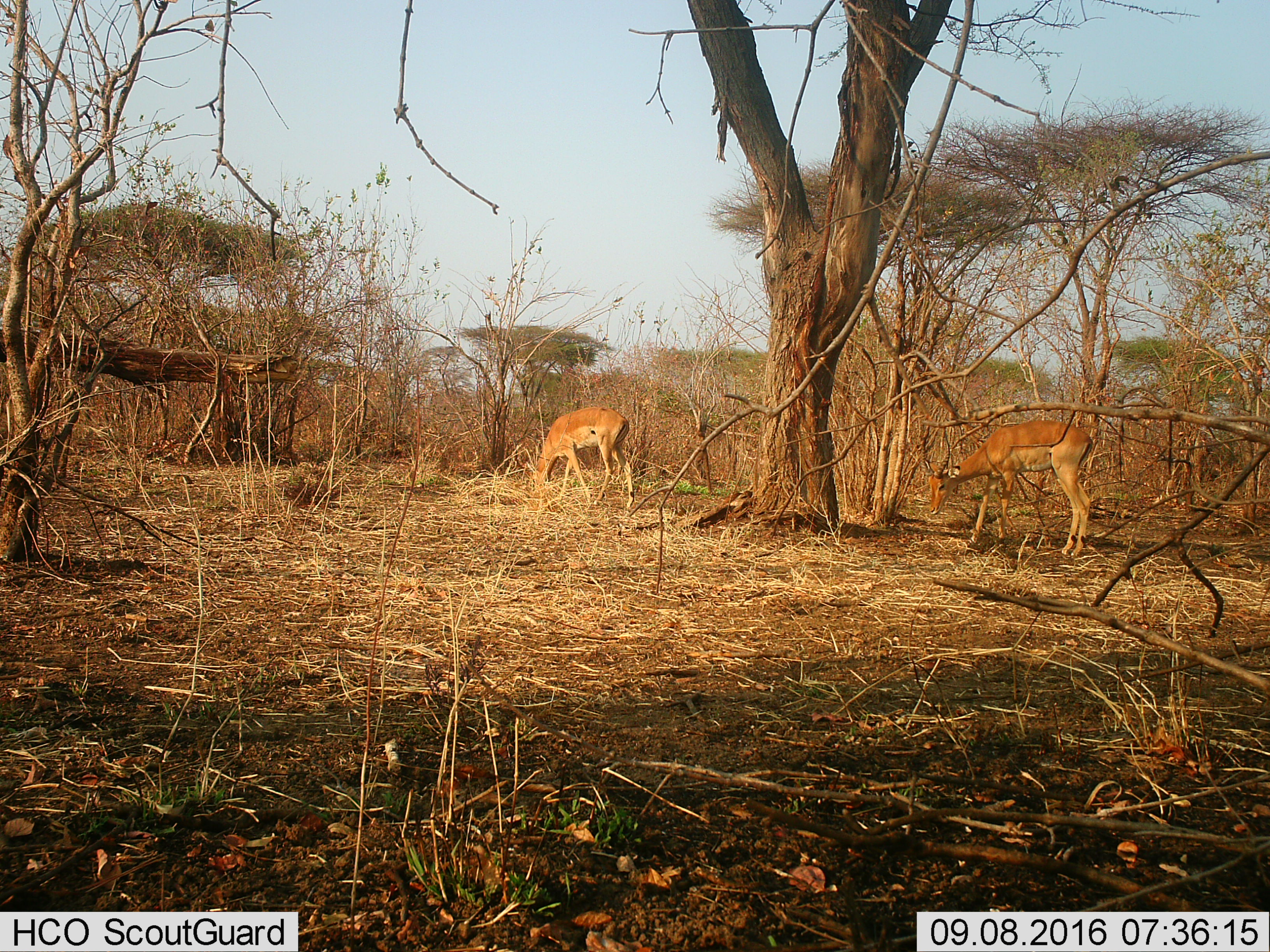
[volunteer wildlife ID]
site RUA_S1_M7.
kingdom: Animalia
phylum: Chordata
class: Mammalia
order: Artiodactyla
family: Bovidae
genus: Aepyceros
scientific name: Aepyceros melampus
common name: impala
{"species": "impala (Aepyceros melampus)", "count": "2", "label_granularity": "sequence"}